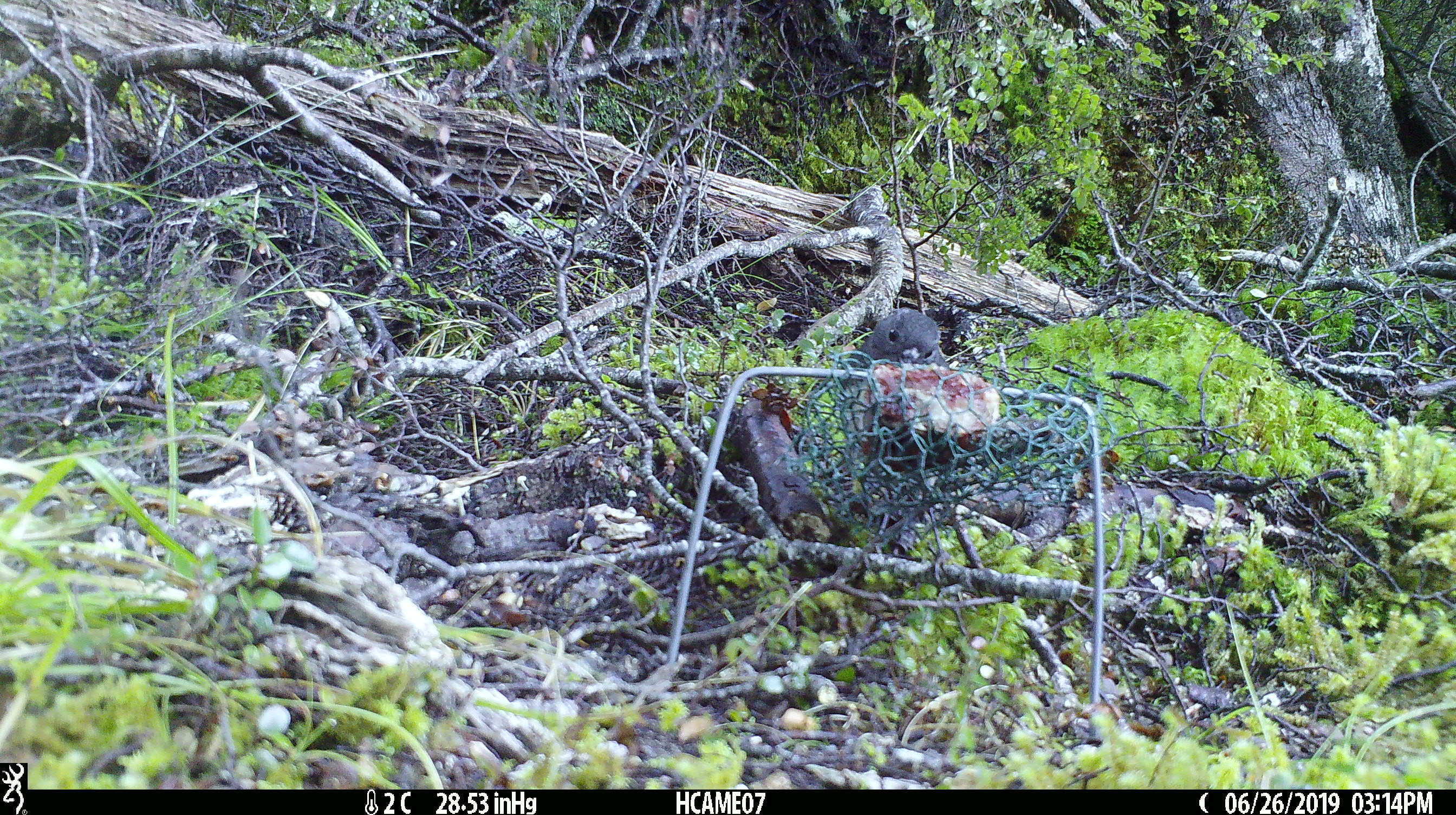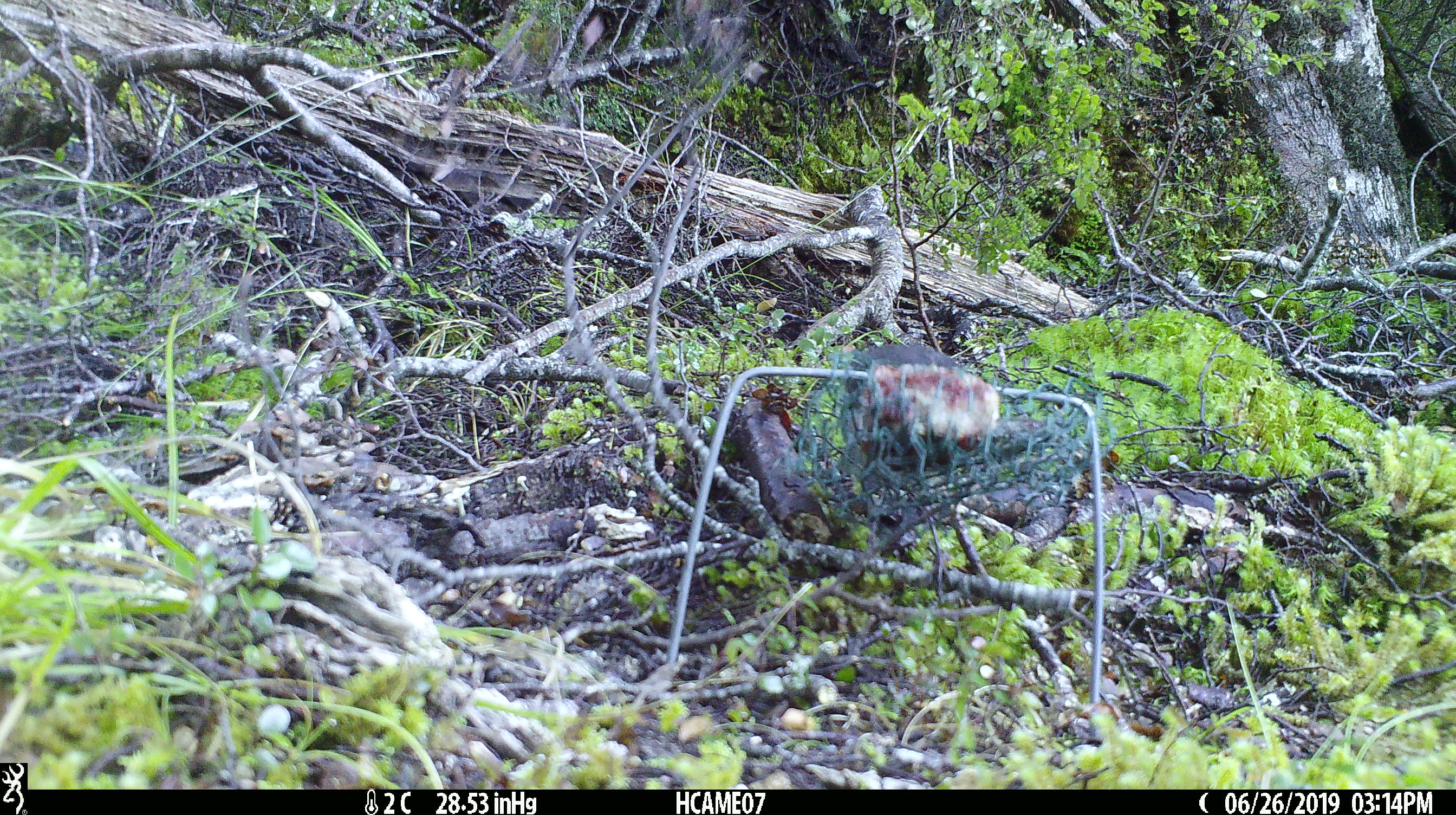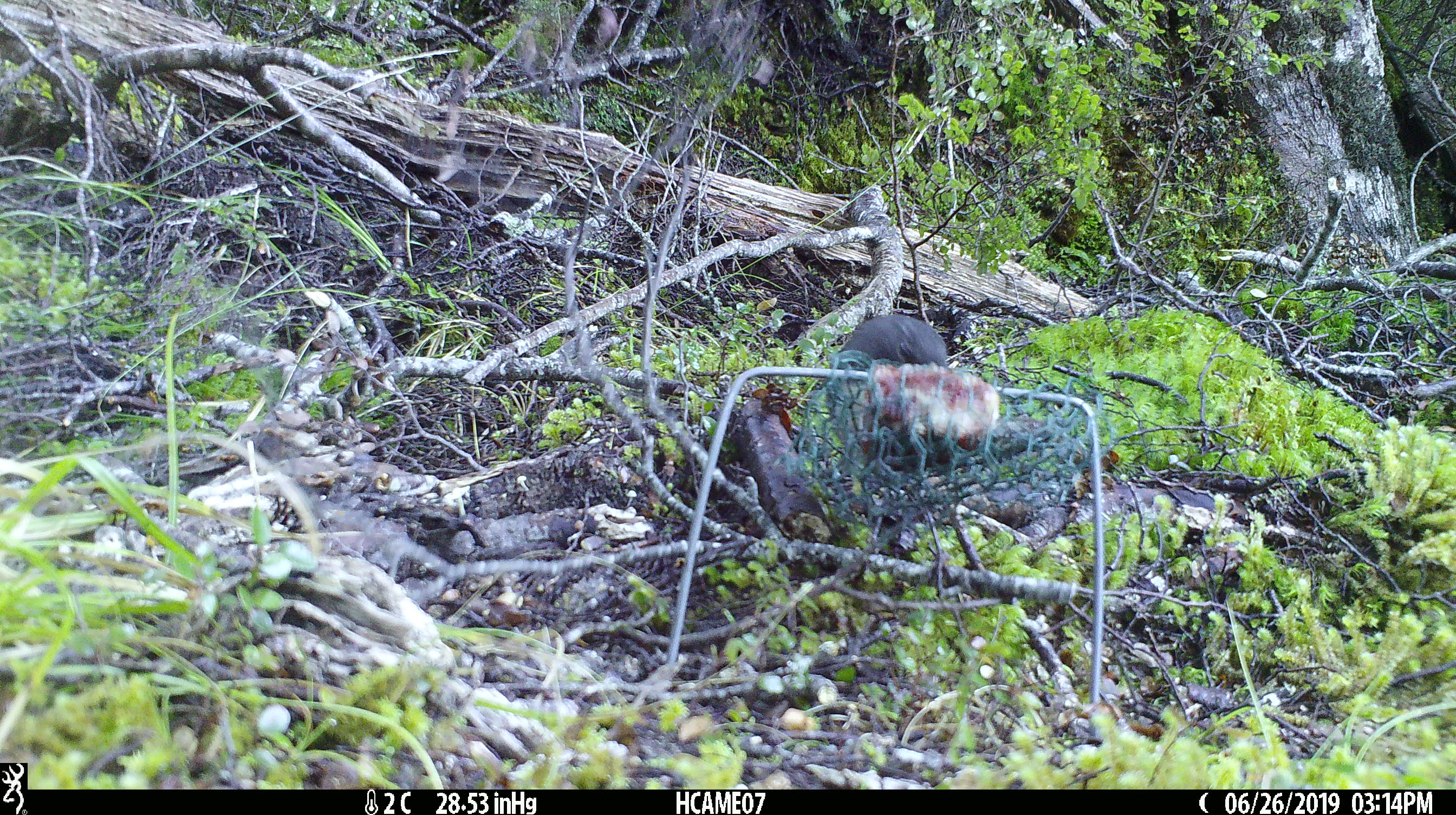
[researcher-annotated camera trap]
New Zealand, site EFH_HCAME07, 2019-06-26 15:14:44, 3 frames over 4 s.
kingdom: Animalia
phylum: Chordata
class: Aves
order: Passeriformes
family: Petroicidae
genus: Petroica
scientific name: Petroica australis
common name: new zealand robin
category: robin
Robin (new zealand robin) (Petroica australis).